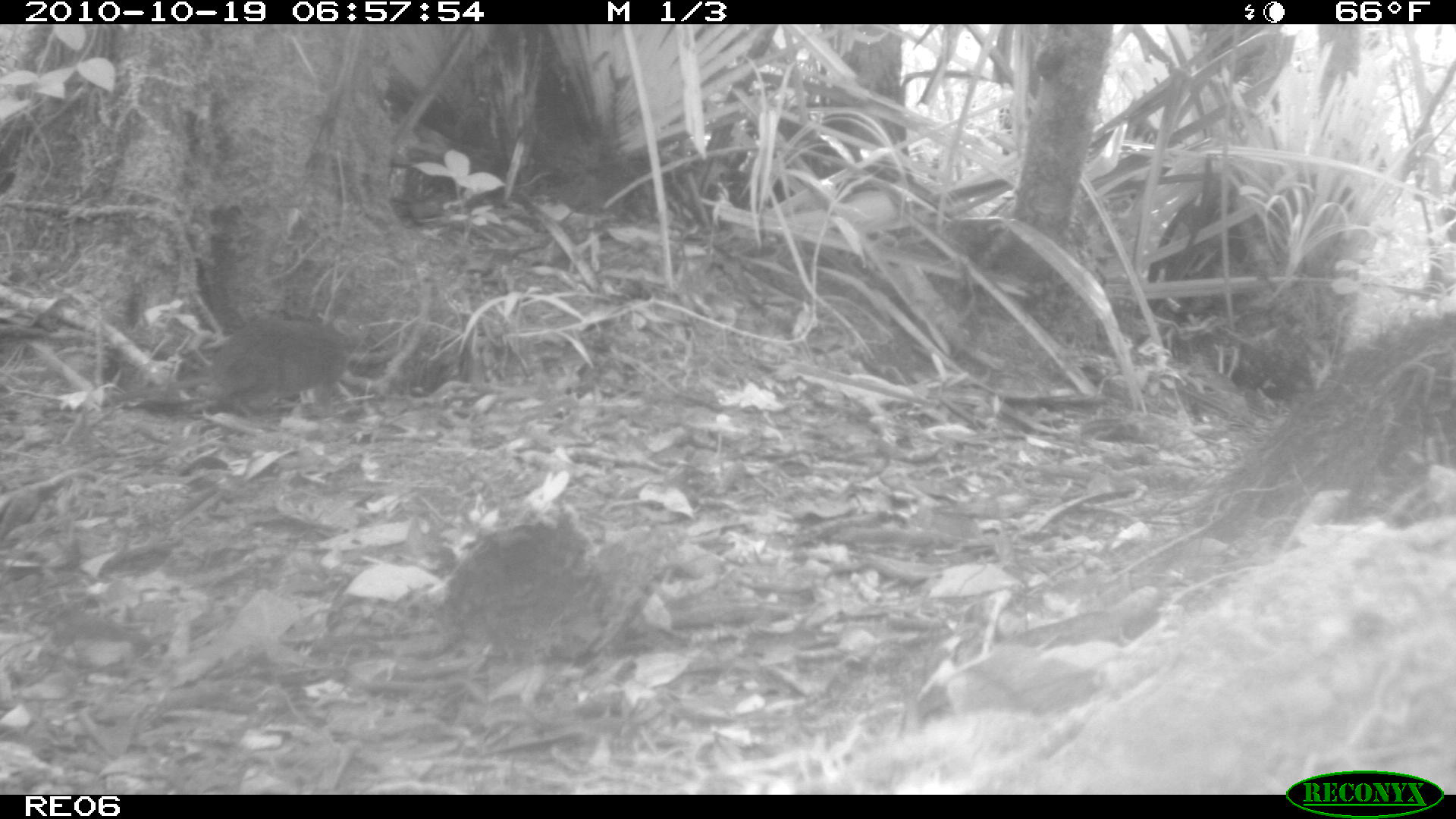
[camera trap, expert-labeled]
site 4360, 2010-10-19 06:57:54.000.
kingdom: Animalia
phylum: Chordata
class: Mammalia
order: Rodentia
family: Muridae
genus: Rattus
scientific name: Rattus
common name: rodent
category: unknown rat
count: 1